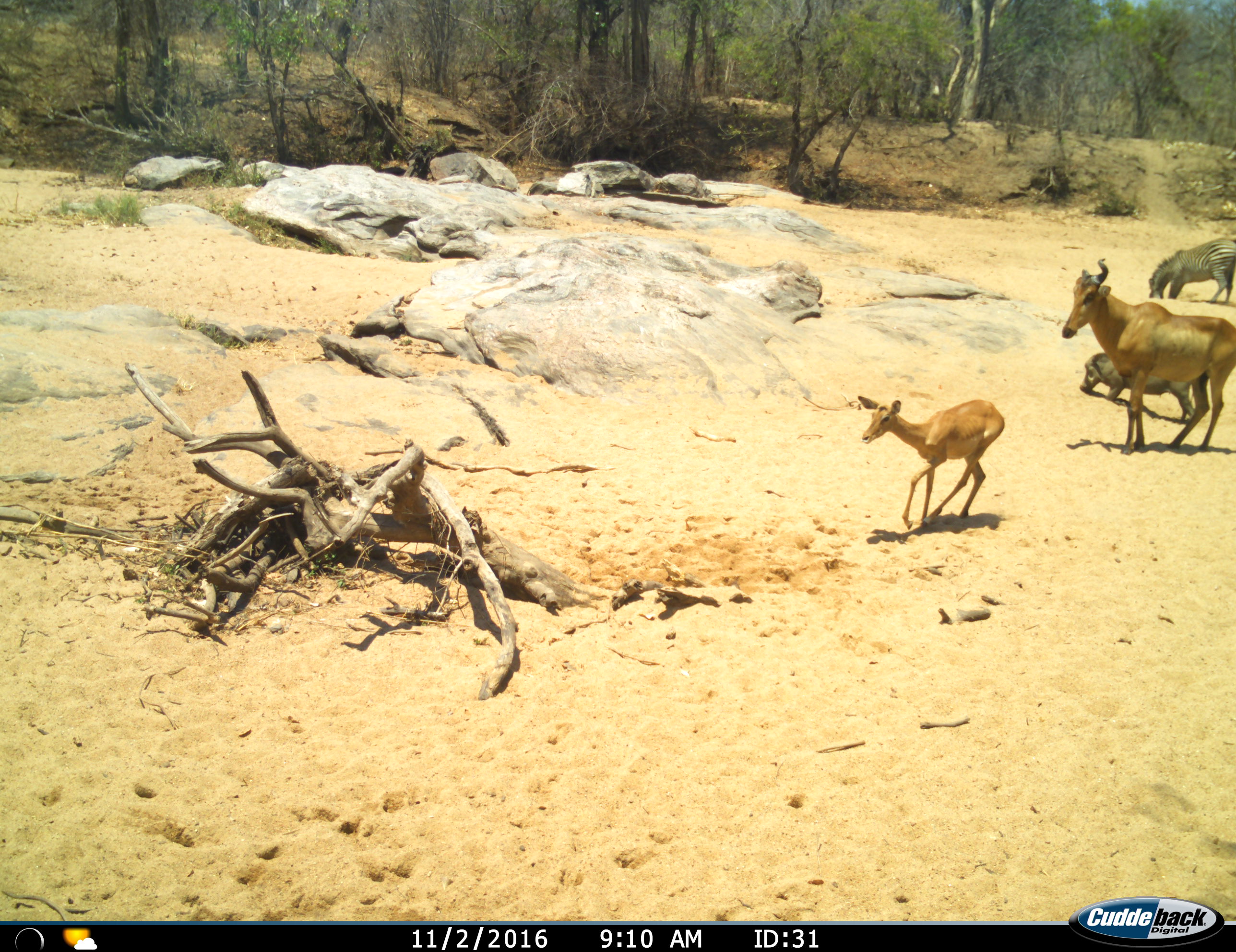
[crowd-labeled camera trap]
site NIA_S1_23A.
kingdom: Animalia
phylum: Chordata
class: Mammalia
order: Artiodactyla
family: Bovidae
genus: Alcelaphus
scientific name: Alcelaphus buselaphus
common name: hartebeest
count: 1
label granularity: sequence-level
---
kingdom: Animalia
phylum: Chordata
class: Mammalia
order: Artiodactyla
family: Bovidae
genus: Aepyceros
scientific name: Aepyceros melampus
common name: impala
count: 1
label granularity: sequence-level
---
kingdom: Animalia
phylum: Chordata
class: Mammalia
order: Artiodactyla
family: Suidae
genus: Phacochoerus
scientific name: Phacochoerus africanus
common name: warthog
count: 1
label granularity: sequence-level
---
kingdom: Animalia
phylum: Chordata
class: Mammalia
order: Perissodactyla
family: Equidae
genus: Equus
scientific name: Equus quagga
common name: plains zebra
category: zebraplains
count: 1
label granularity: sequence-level